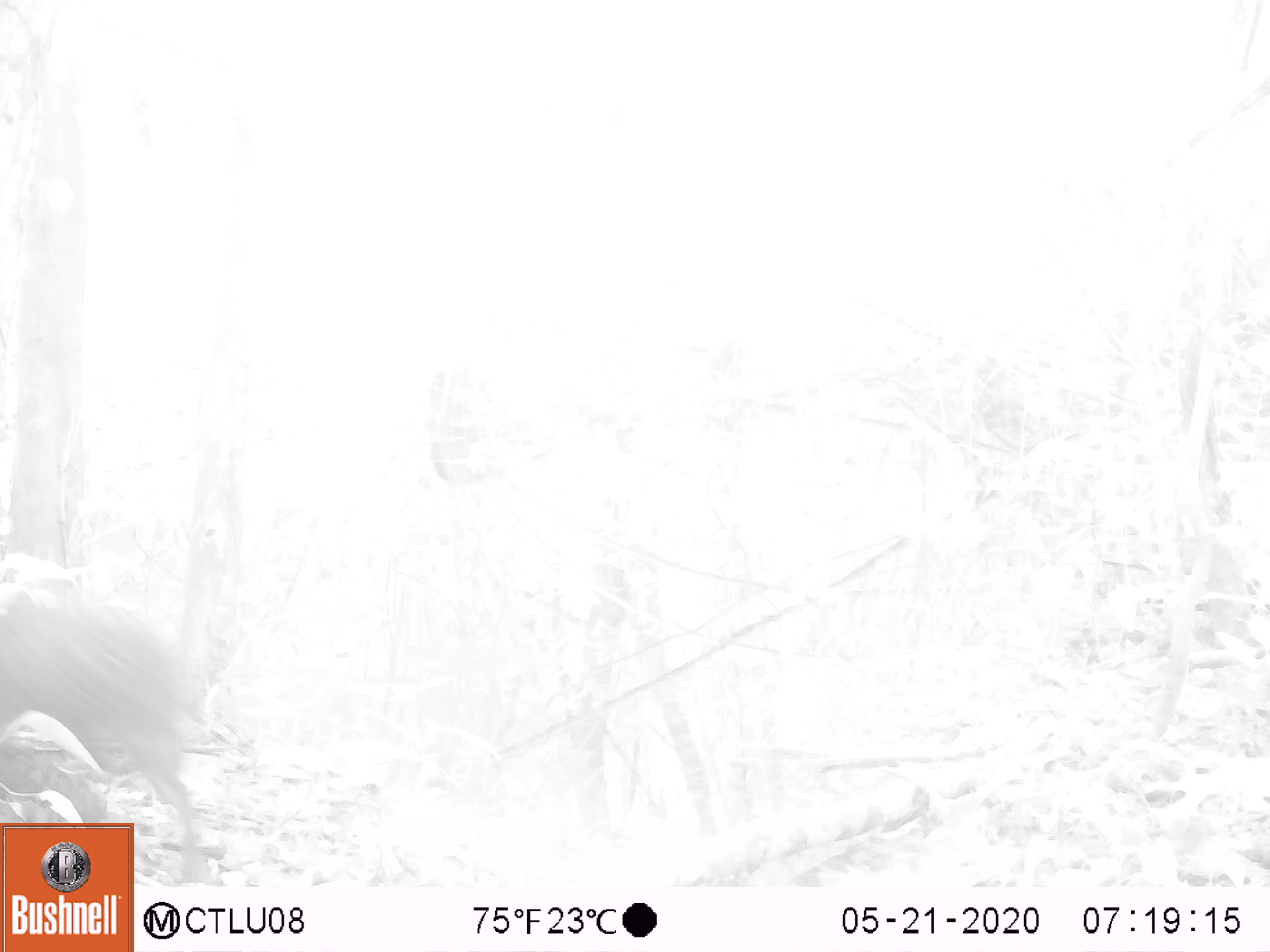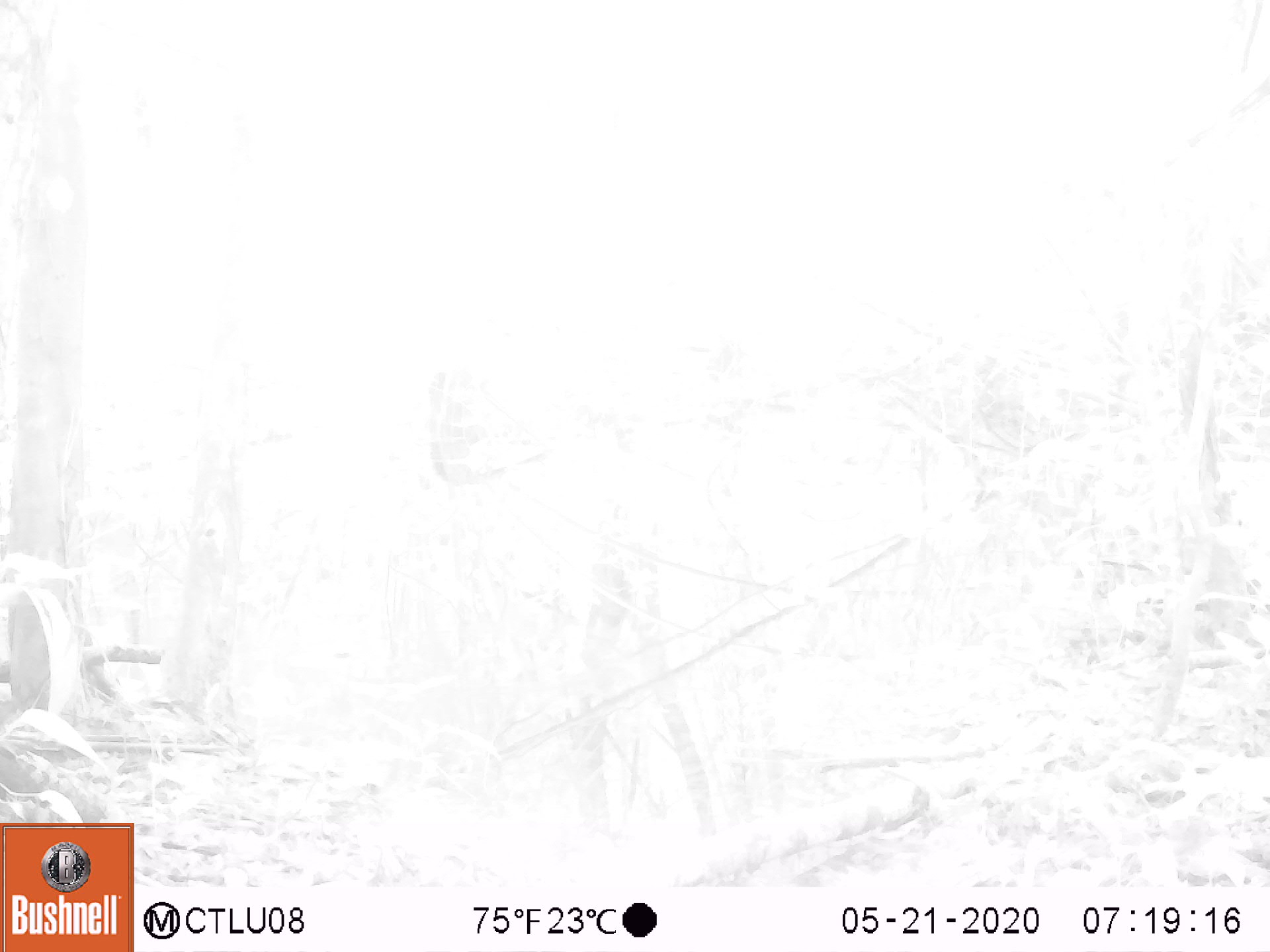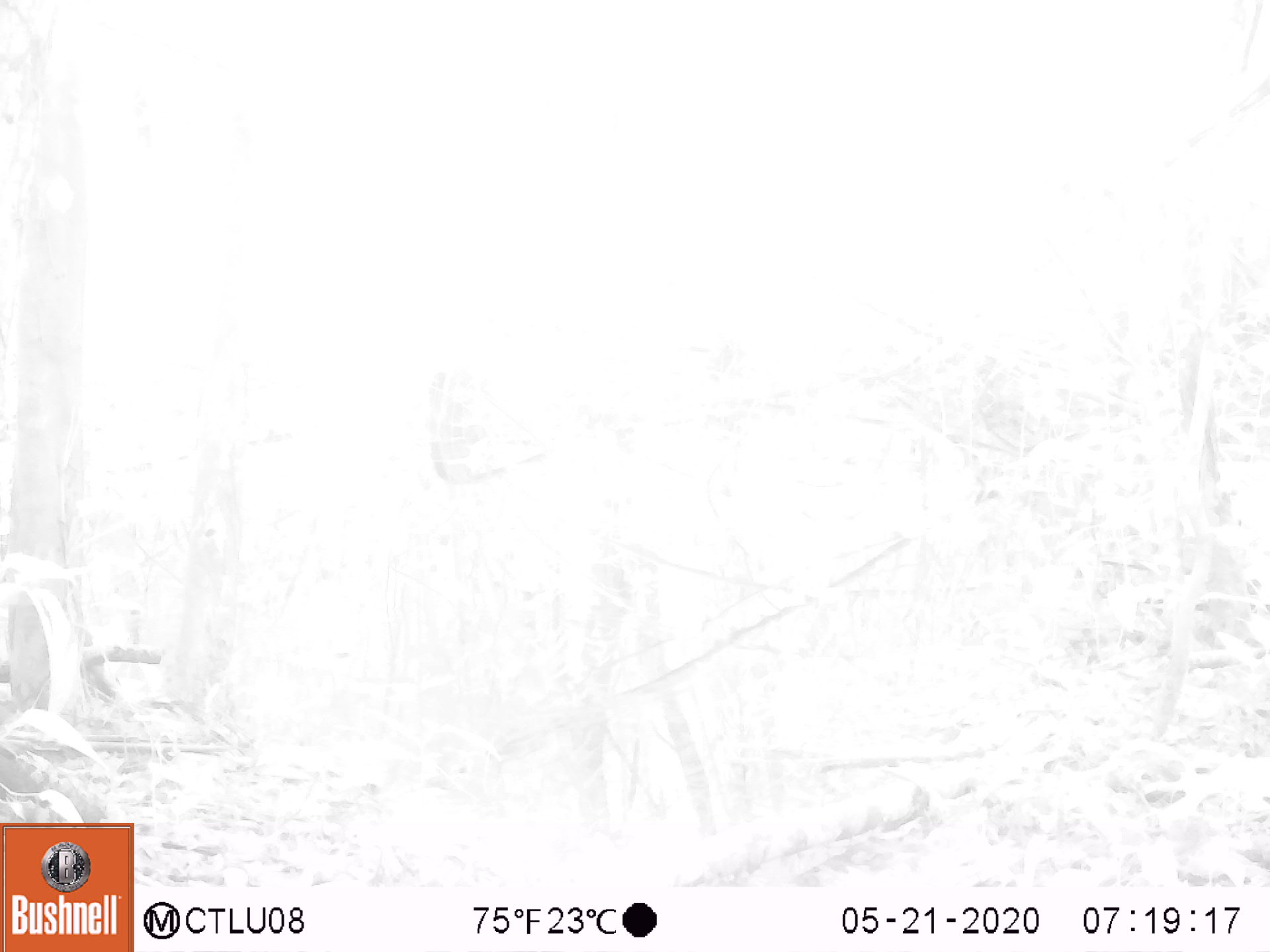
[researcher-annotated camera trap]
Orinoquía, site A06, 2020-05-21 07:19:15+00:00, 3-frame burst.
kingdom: Animalia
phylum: Chordata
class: Mammalia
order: Rodentia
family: Dasyproctidae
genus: Dasyprocta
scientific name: Dasyprocta fuliginosa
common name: black agouti